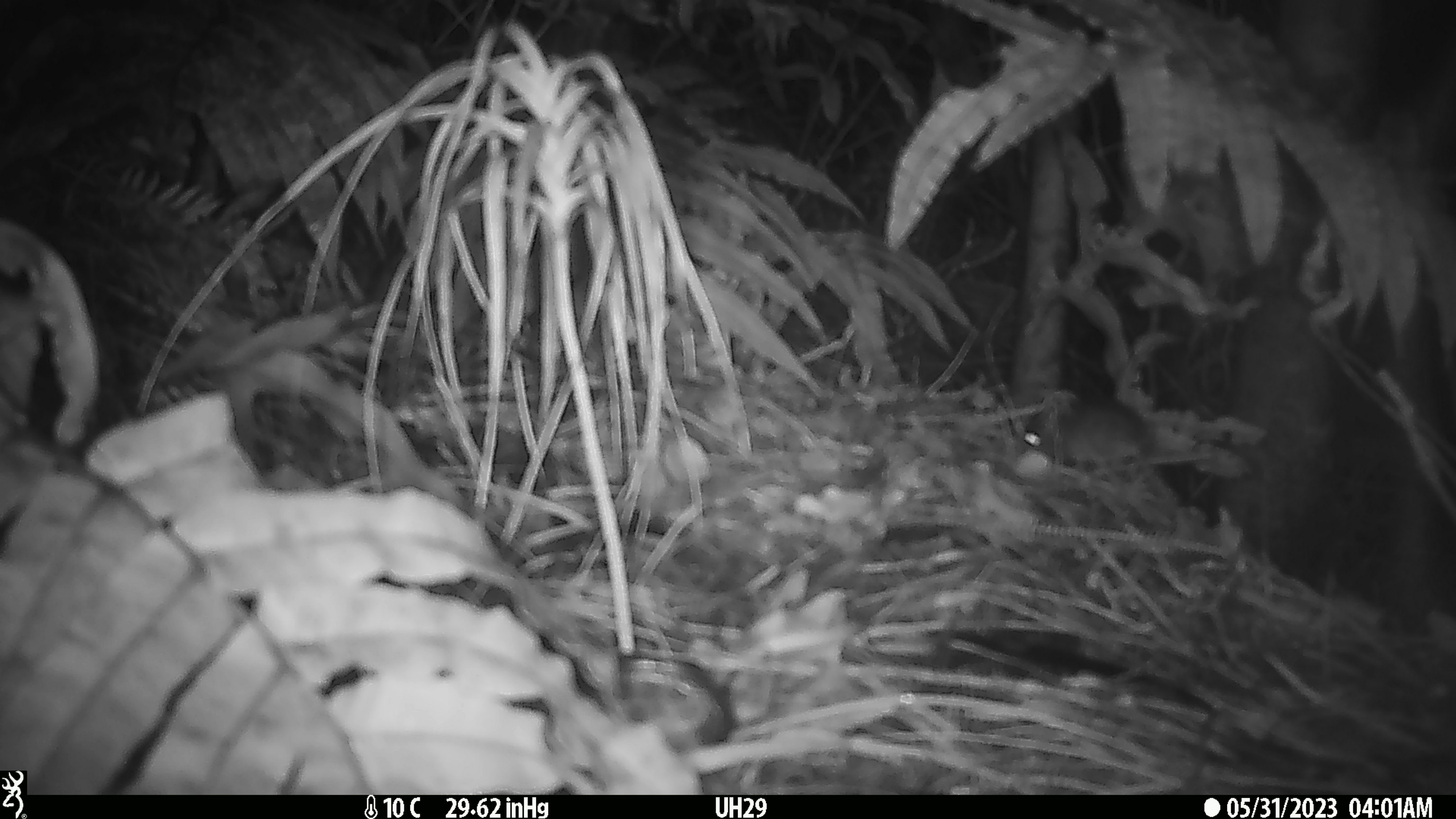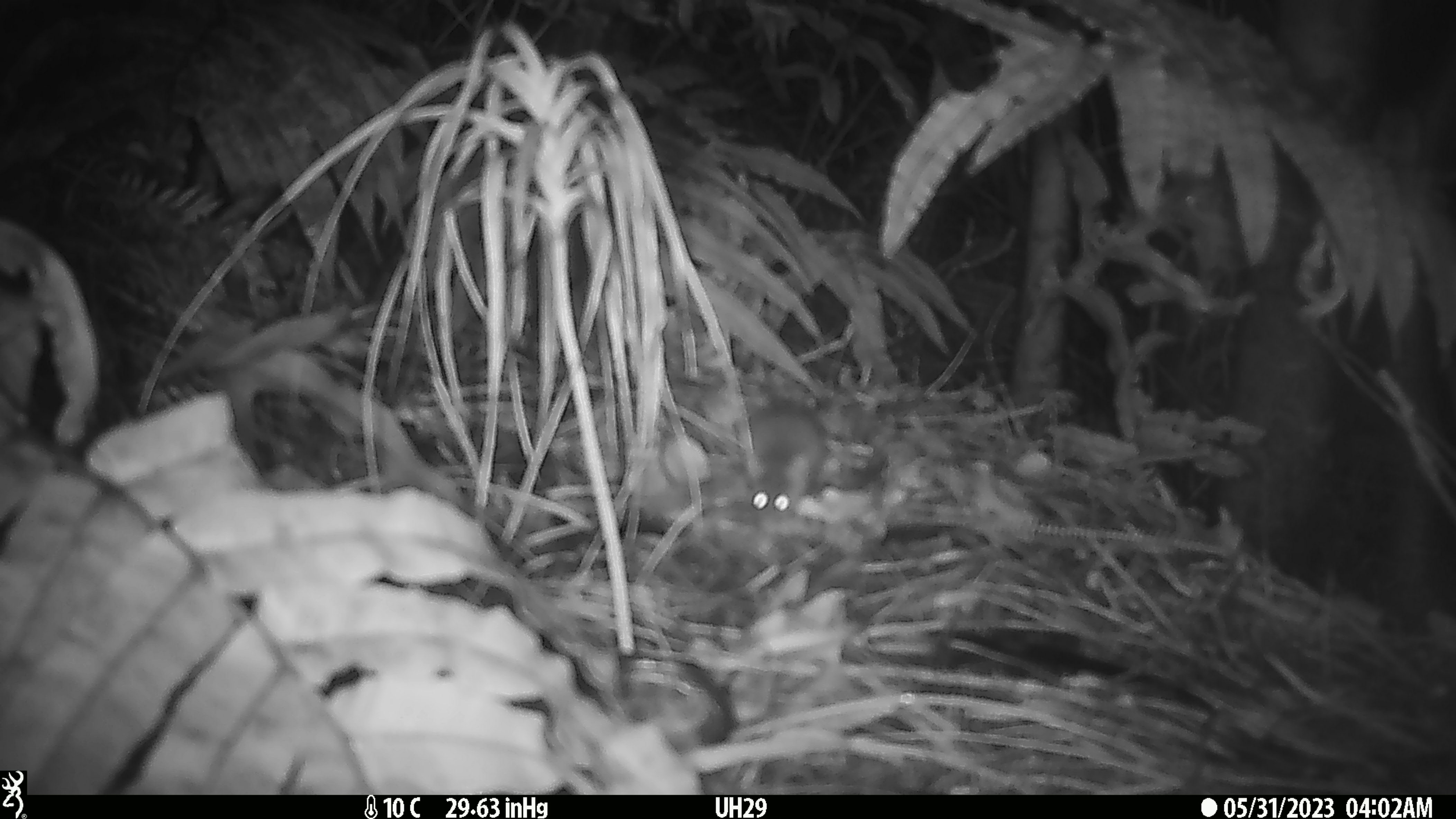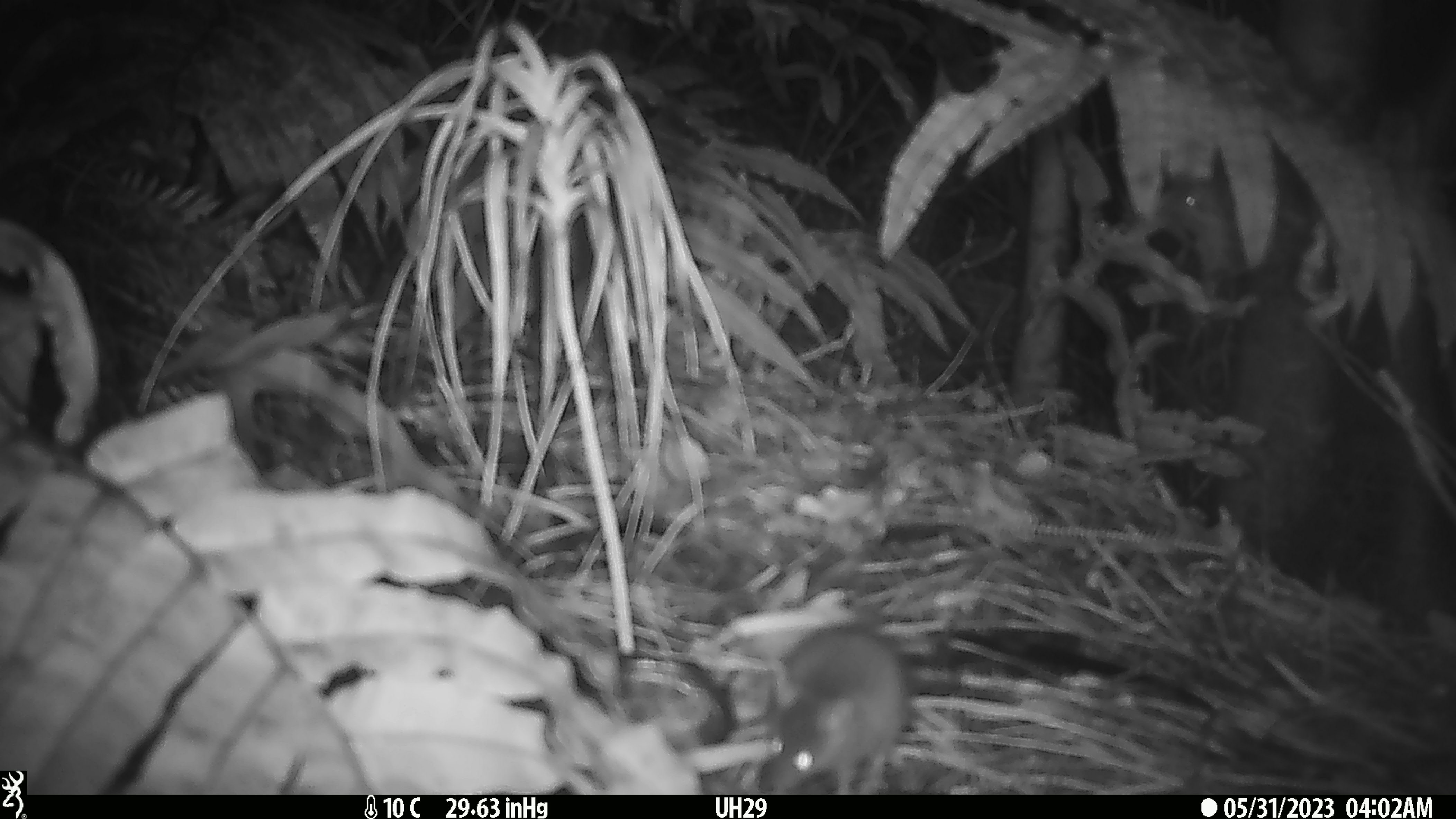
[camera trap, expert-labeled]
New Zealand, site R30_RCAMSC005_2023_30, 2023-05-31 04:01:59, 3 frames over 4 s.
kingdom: Animalia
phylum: Chordata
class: Mammalia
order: Rodentia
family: Muridae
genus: Mus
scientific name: Mus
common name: mouse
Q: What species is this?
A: Mouse (Mus).